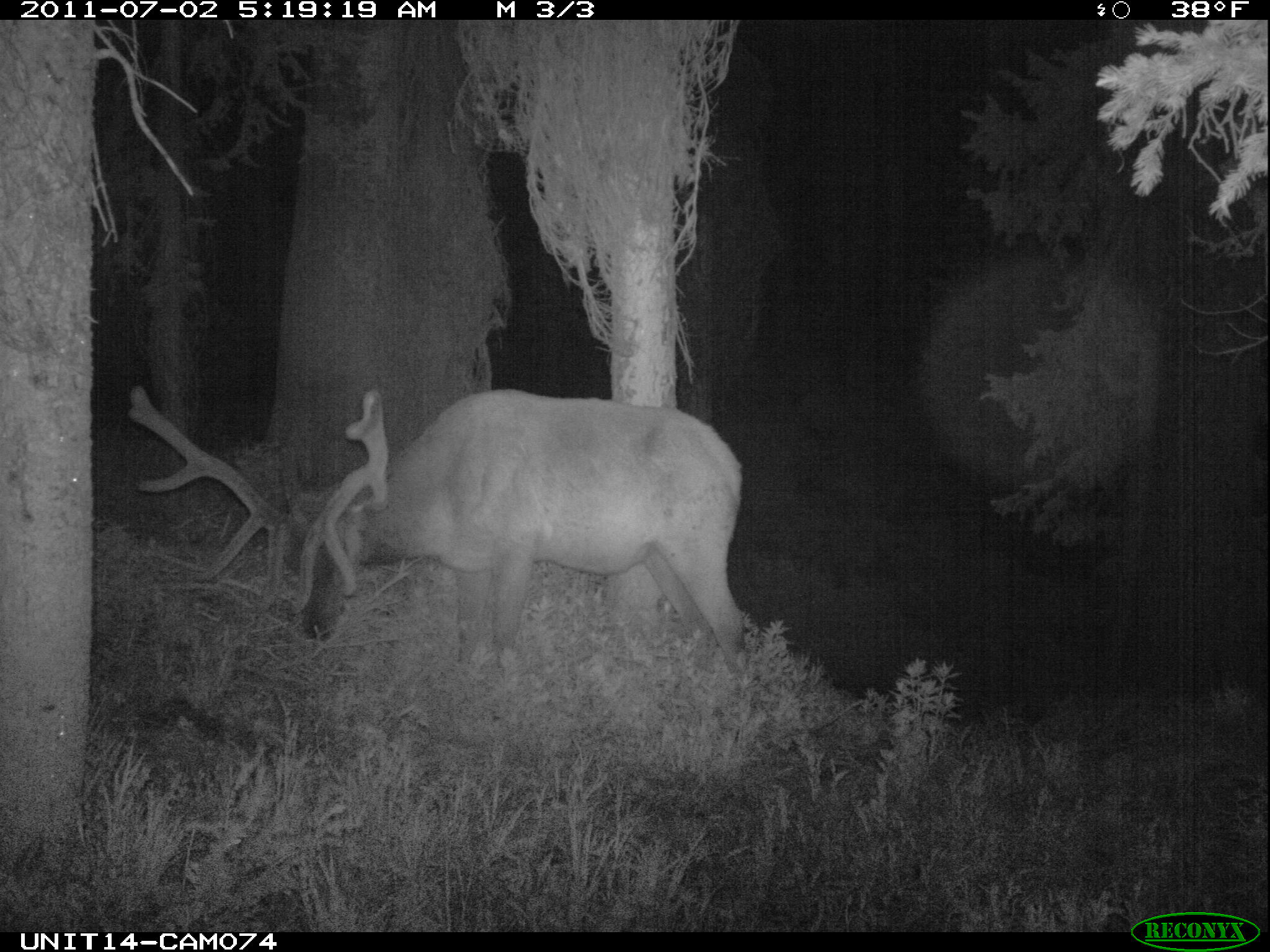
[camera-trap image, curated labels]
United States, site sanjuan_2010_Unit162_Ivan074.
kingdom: Animalia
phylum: Chordata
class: Mammalia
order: Artiodactyla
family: Cervidae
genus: Cervus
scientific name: Cervus elaphus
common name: red deer